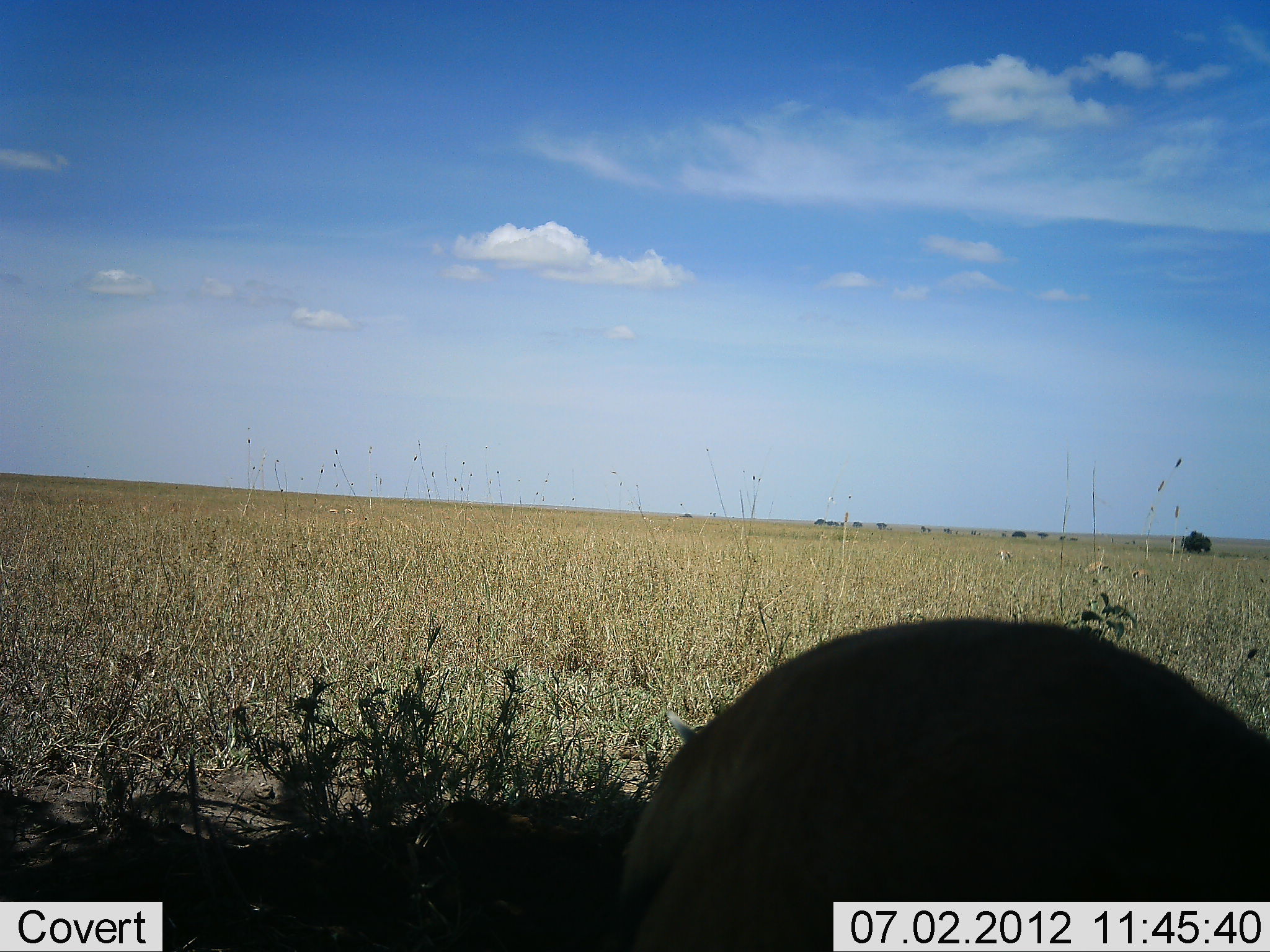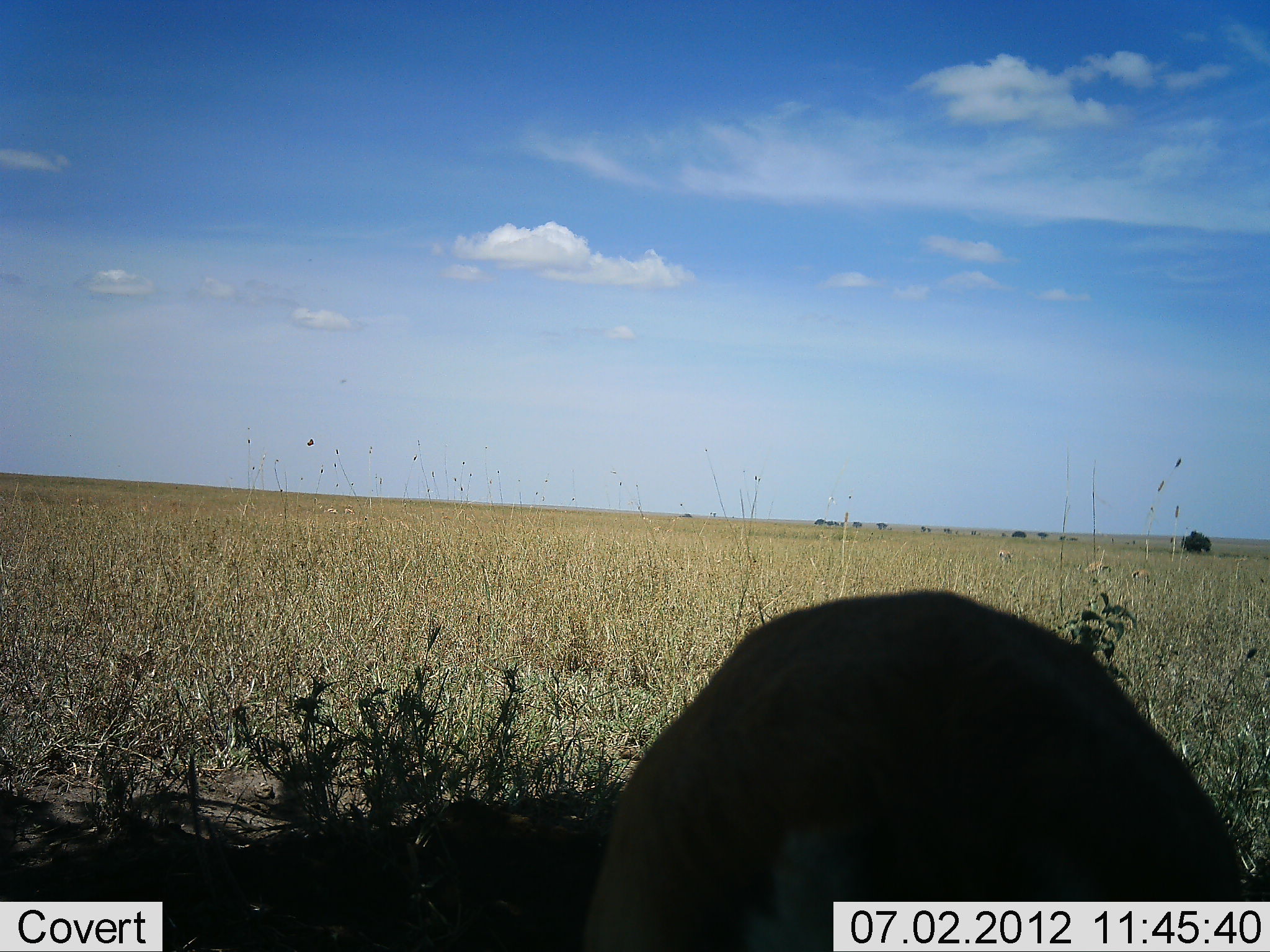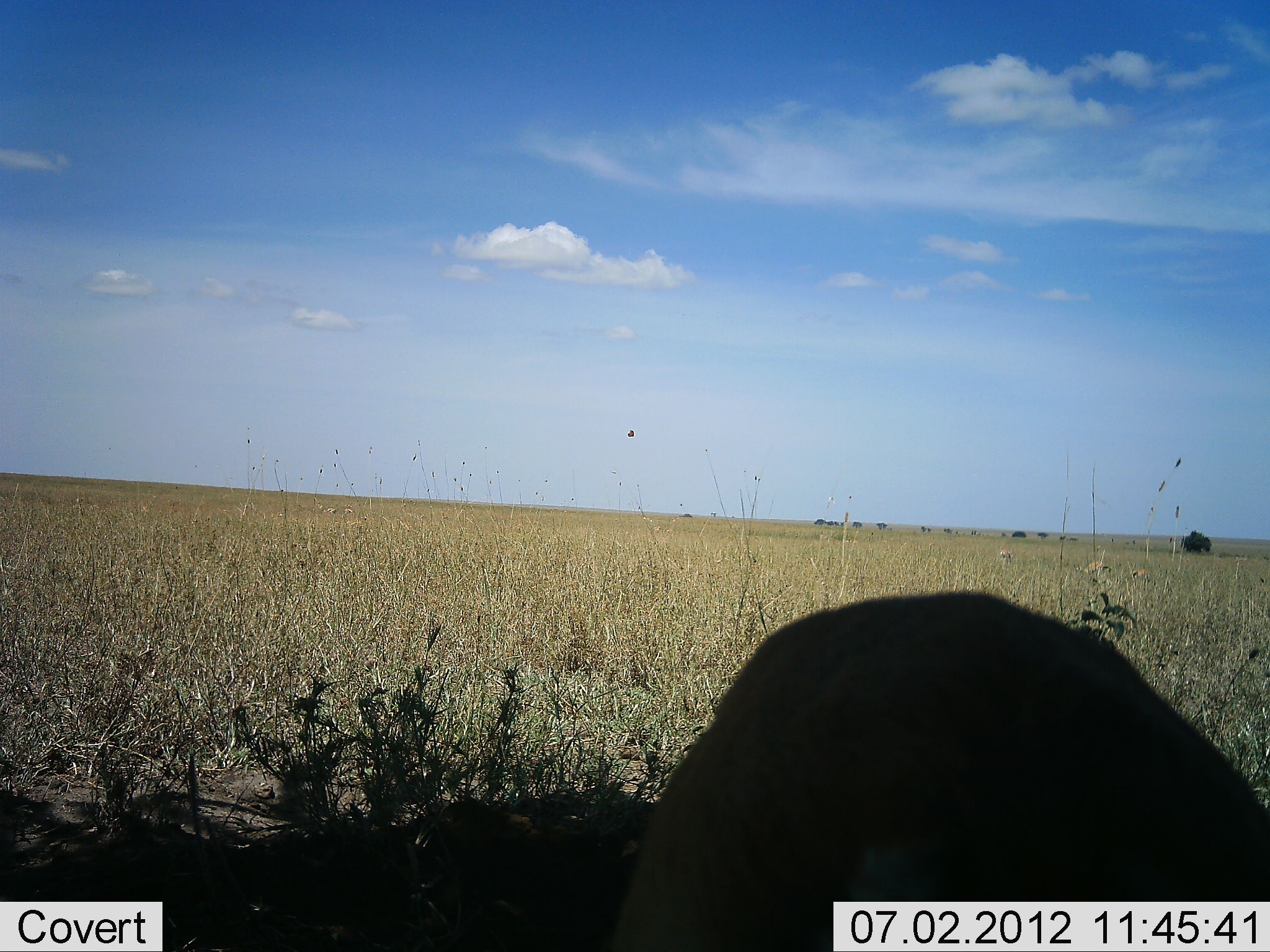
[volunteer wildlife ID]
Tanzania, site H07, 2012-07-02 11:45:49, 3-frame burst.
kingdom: Animalia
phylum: Chordata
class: Mammalia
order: Artiodactyla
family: Bovidae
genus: Nanger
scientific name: Nanger granti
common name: grant's gazelle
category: gazellegrants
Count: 1.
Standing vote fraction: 50%.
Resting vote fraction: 0%.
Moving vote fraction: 0%.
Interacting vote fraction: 0%.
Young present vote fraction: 0%.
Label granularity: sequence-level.